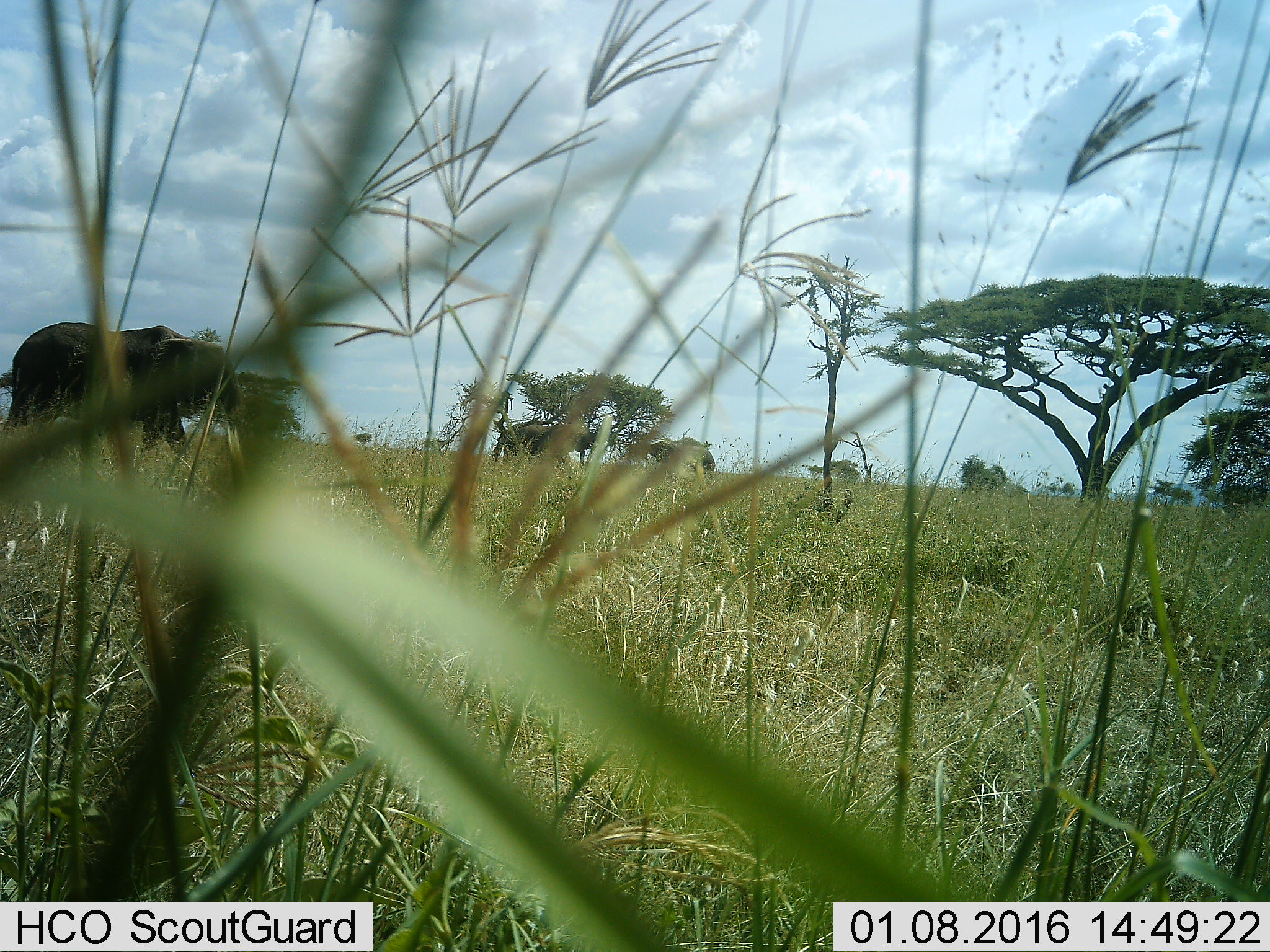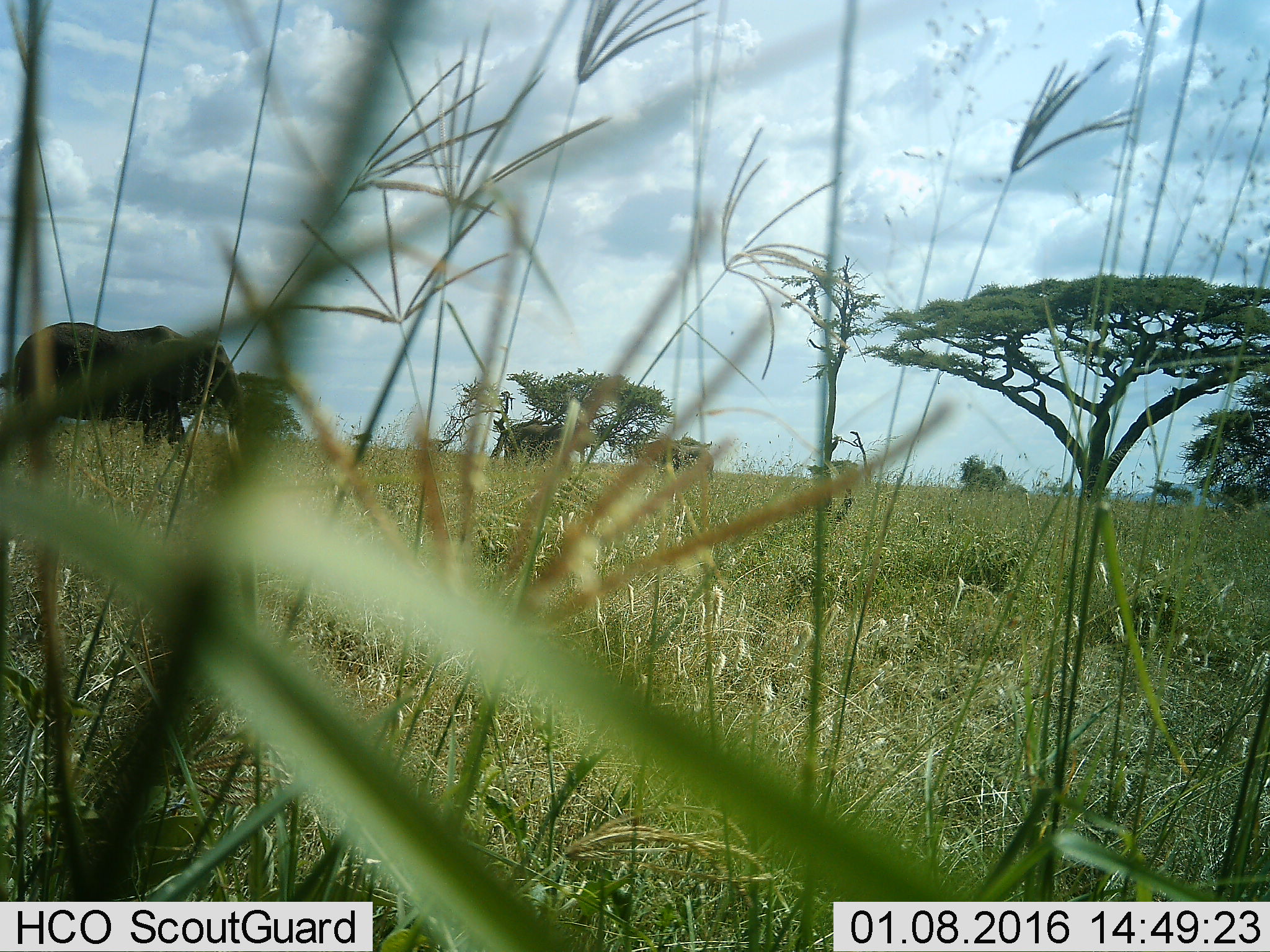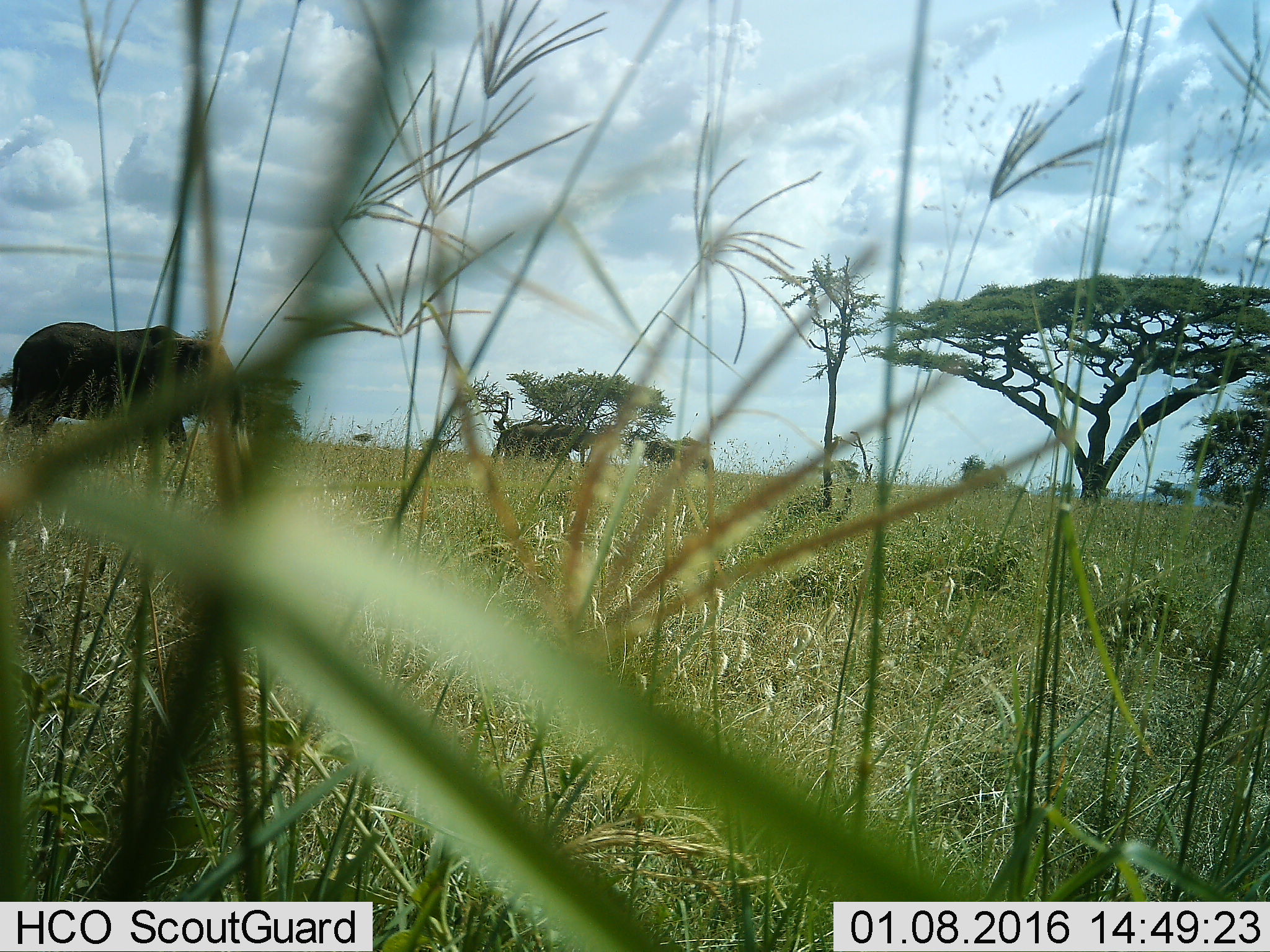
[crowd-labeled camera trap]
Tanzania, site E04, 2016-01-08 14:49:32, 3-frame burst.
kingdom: Animalia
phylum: Chordata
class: Mammalia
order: Proboscidea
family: Elephantidae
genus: Loxodonta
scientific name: Loxodonta africana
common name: african bush elephant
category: elephant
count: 3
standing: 69%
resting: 0%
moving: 38%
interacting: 6%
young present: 0%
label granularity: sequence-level